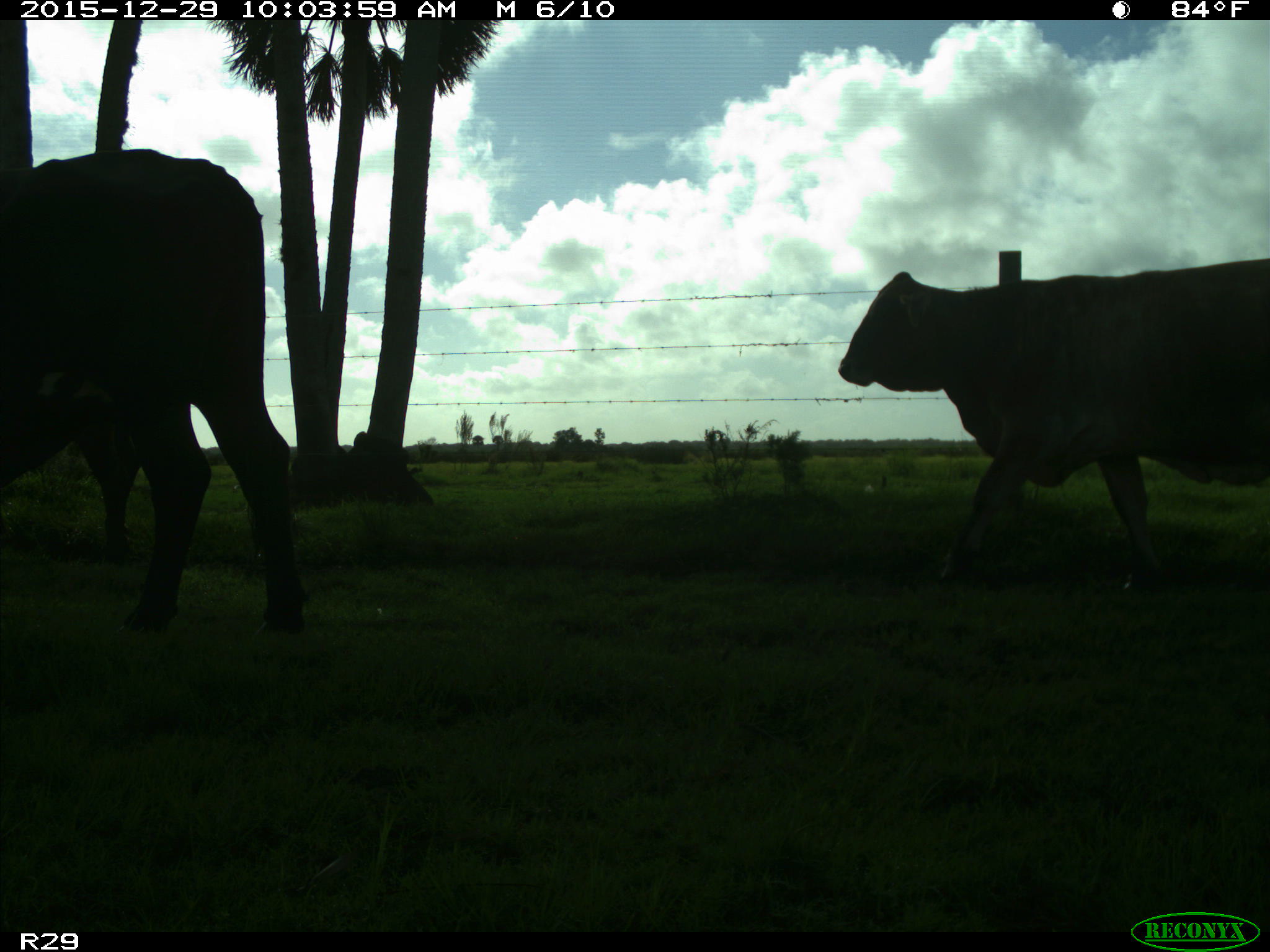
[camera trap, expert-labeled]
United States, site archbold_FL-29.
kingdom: Animalia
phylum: Chordata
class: Mammalia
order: Artiodactyla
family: Bovidae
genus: Bos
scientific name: Bos taurus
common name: domestic cow